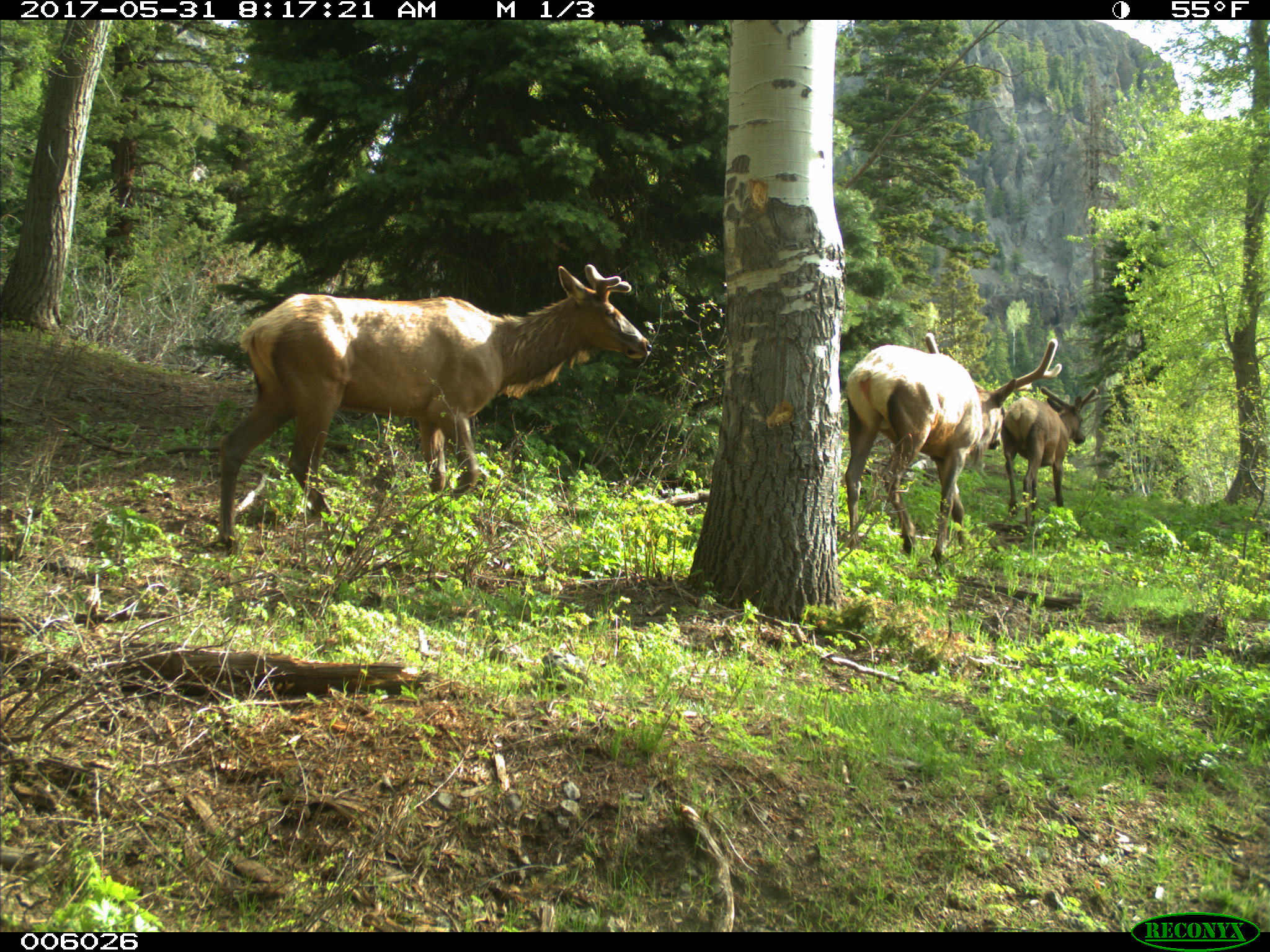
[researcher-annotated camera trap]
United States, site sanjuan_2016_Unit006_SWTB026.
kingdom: Animalia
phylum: Chordata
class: Mammalia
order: Artiodactyla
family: Cervidae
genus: Cervus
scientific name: Cervus elaphus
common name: red deer